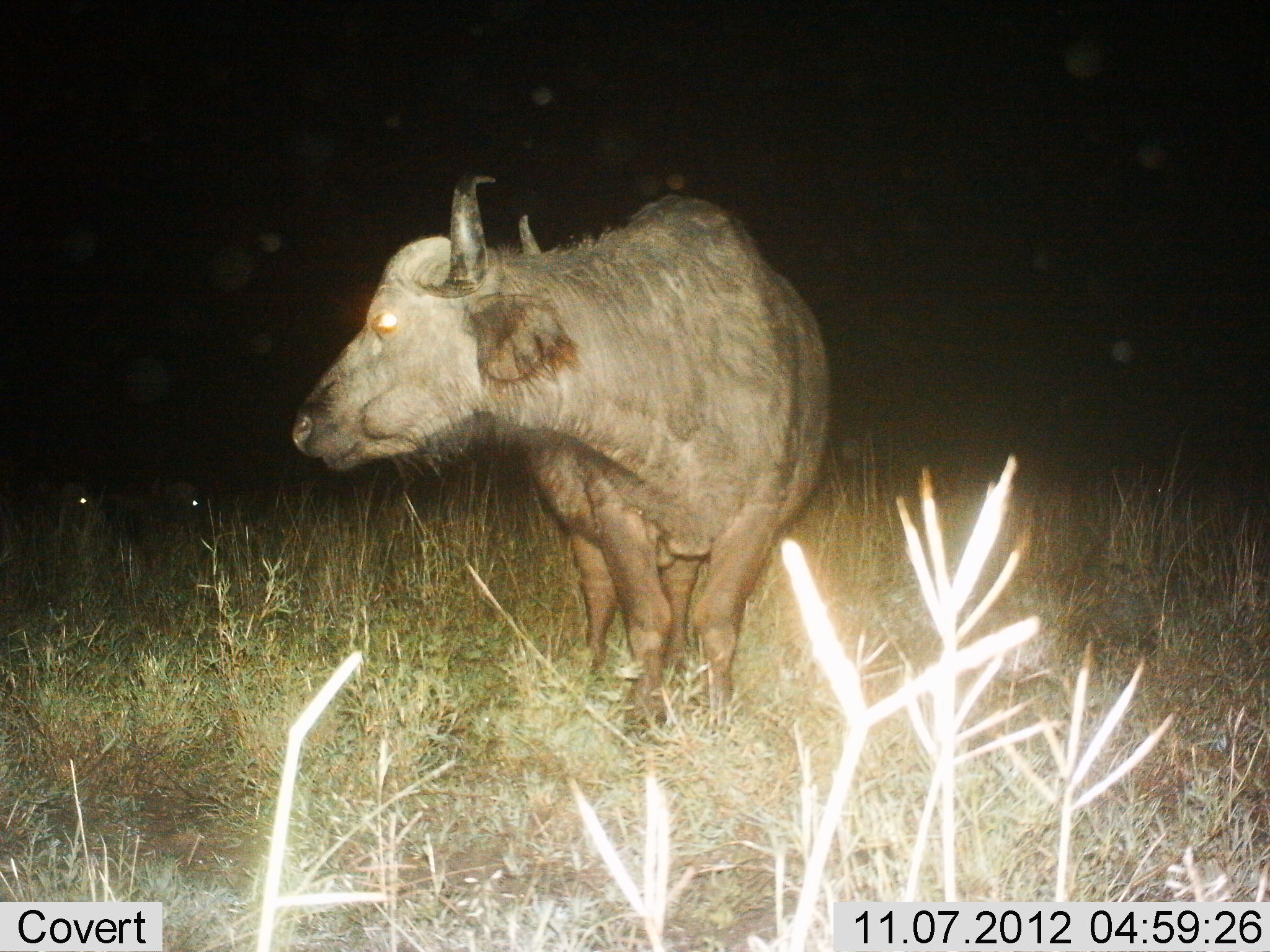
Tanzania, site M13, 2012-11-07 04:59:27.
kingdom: Animalia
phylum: Chordata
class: Mammalia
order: Artiodactyla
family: Bovidae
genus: Syncerus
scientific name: Syncerus caffer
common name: cape buffalo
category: buffalo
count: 3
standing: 90%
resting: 20%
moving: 10%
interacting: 0%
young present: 0%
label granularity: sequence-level